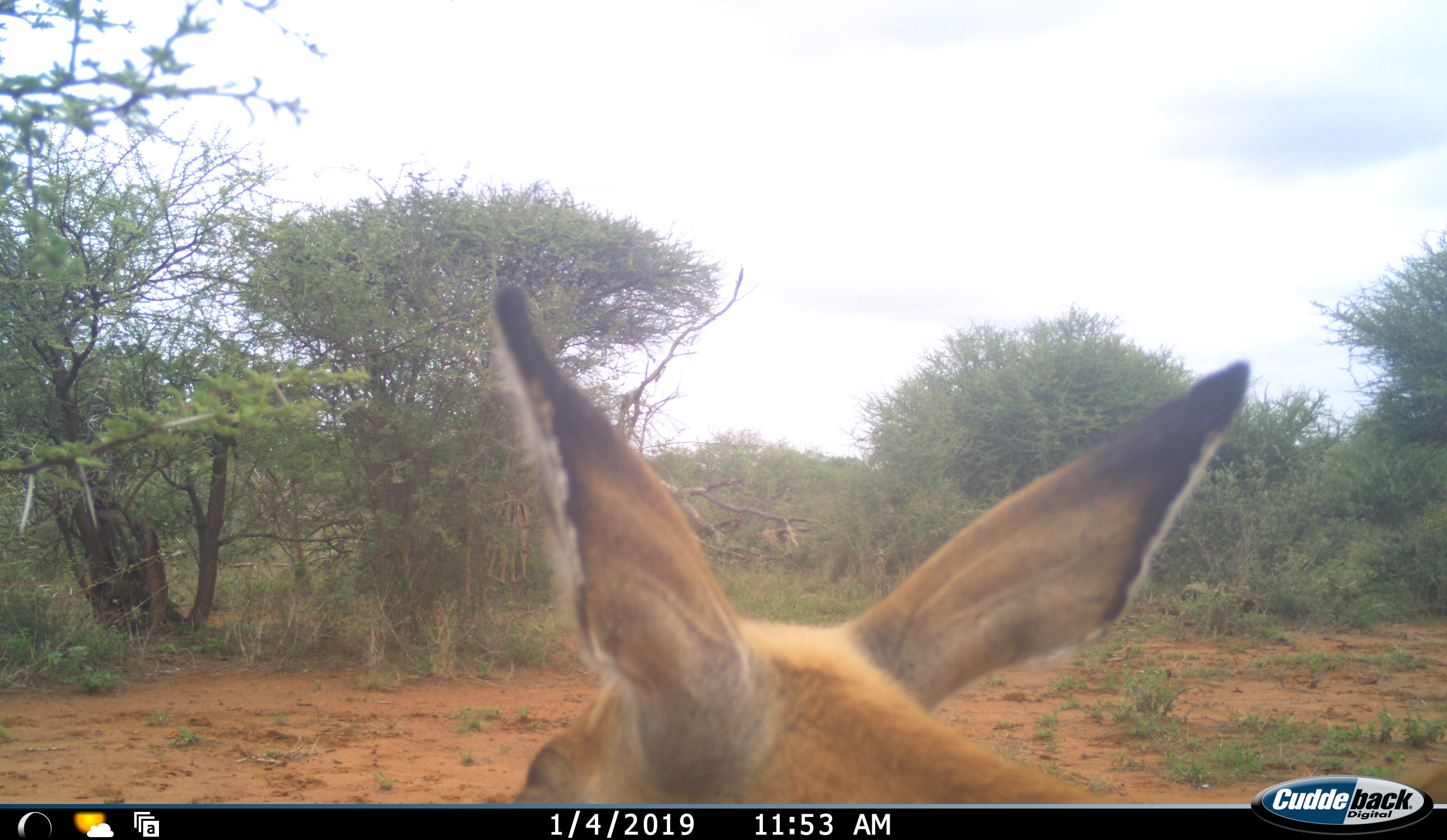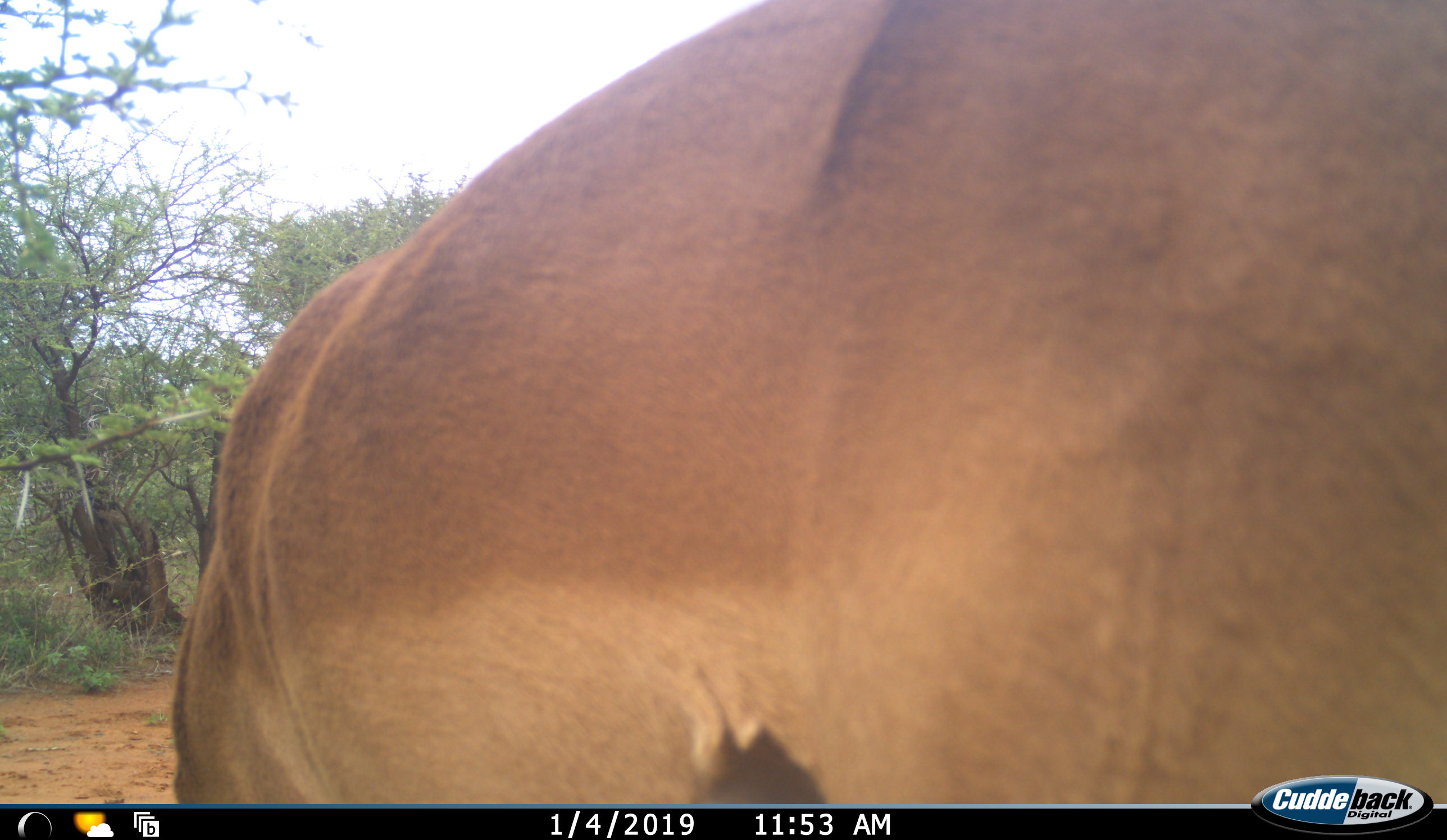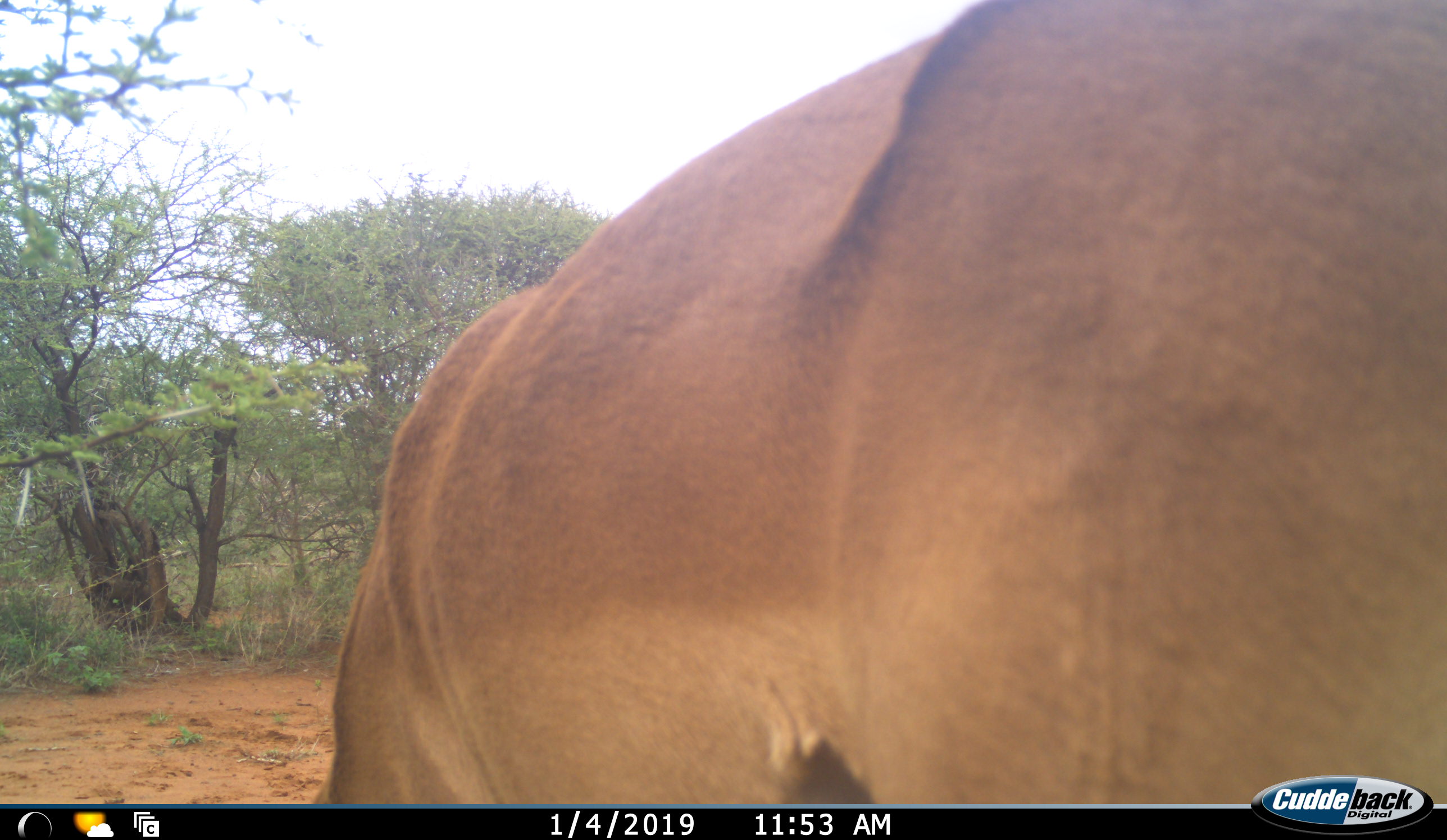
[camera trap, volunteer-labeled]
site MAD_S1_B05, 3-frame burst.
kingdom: Animalia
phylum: Chordata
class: Mammalia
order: Artiodactyla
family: Bovidae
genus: Aepyceros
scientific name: Aepyceros melampus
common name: impala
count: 1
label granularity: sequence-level